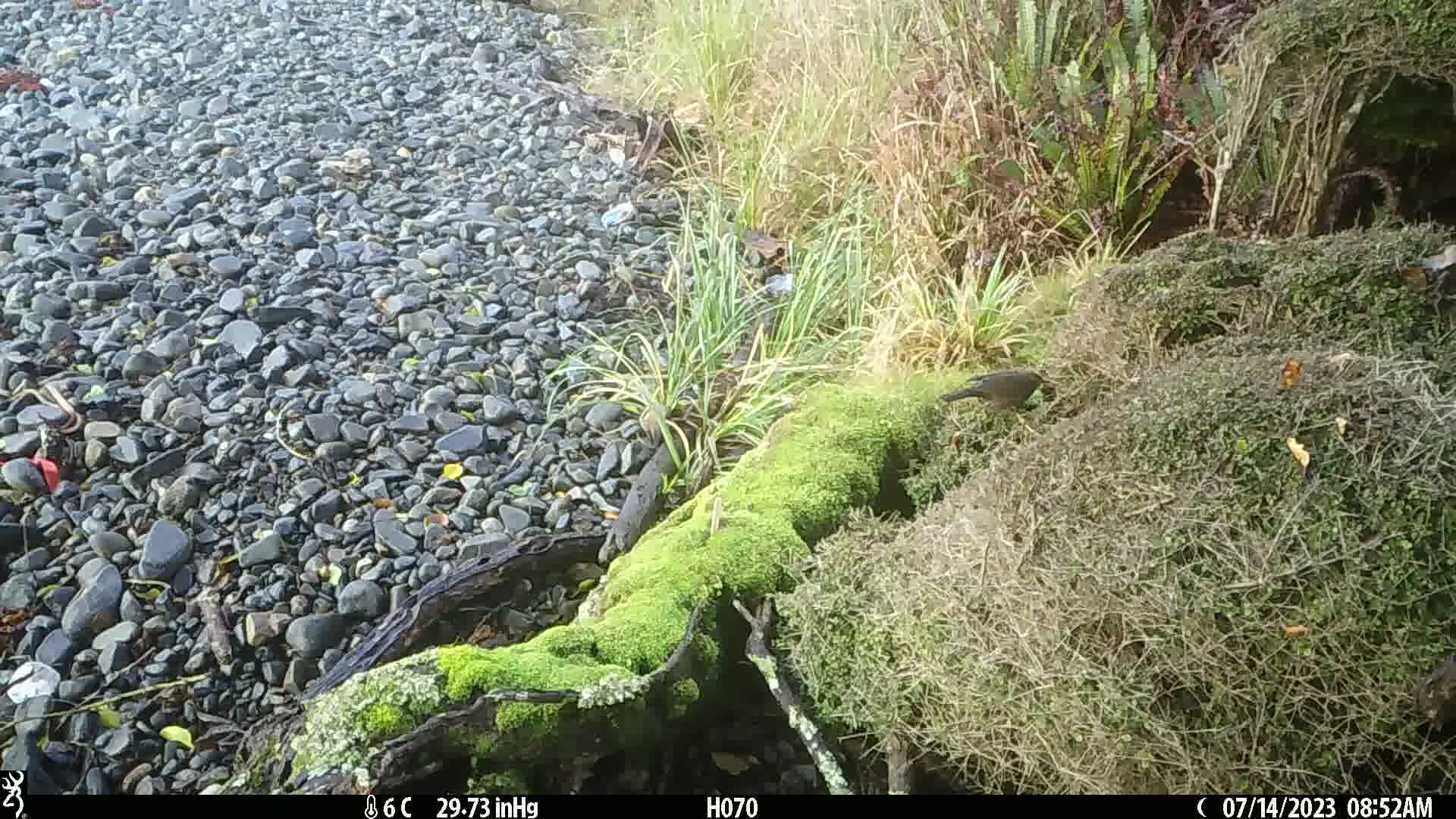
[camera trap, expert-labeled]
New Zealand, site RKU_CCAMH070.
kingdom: Animalia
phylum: Chordata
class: Aves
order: Passeriformes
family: Turdidae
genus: Turdus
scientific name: Turdus merula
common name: eurasian blackbird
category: blackbird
Blackbird (eurasian blackbird) (Turdus merula).